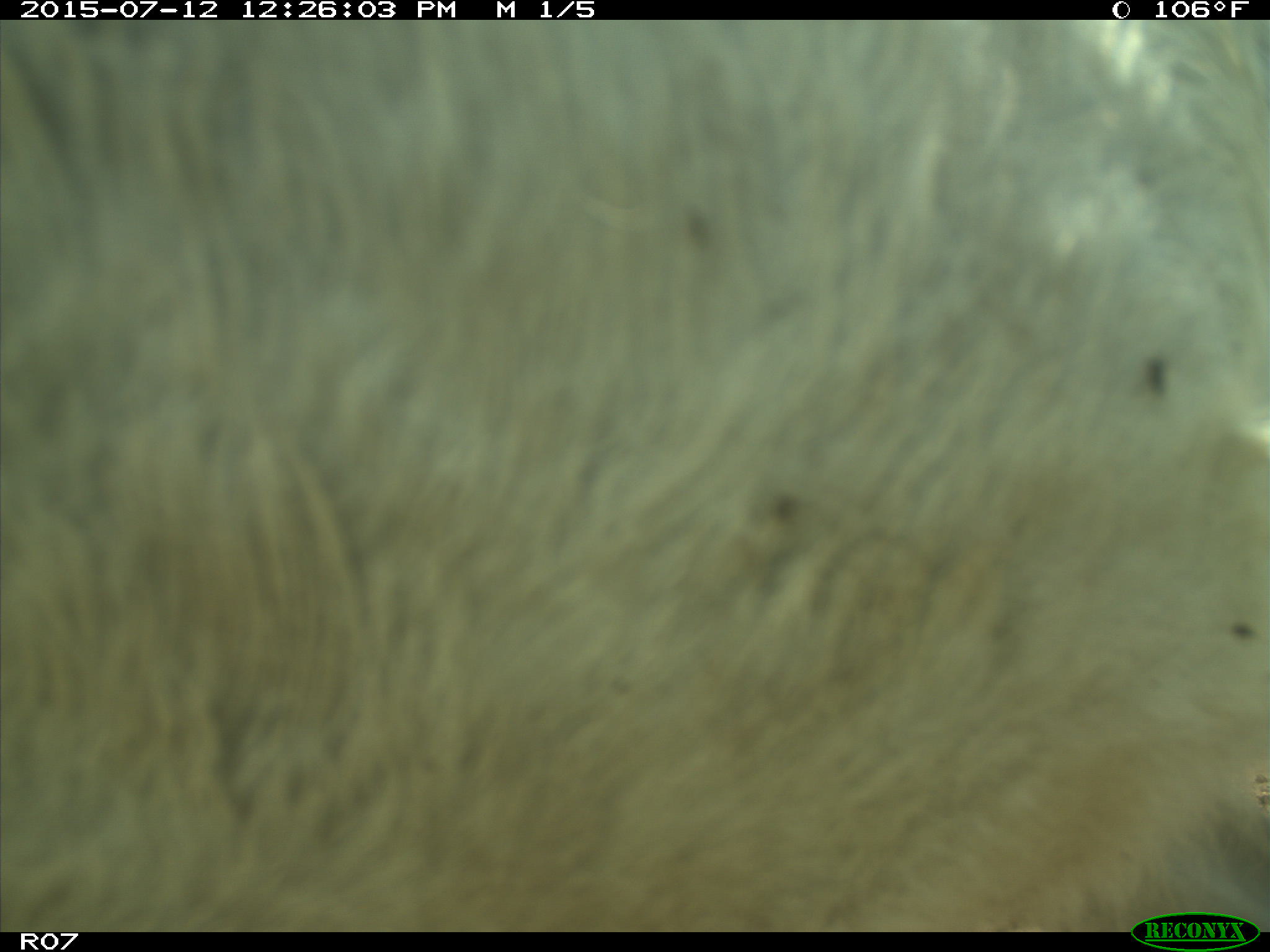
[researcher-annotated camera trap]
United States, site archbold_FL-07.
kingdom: Animalia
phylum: Chordata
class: Mammalia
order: Artiodactyla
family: Bovidae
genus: Bos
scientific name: Bos taurus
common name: domestic cow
Bos taurus (domestic cow).